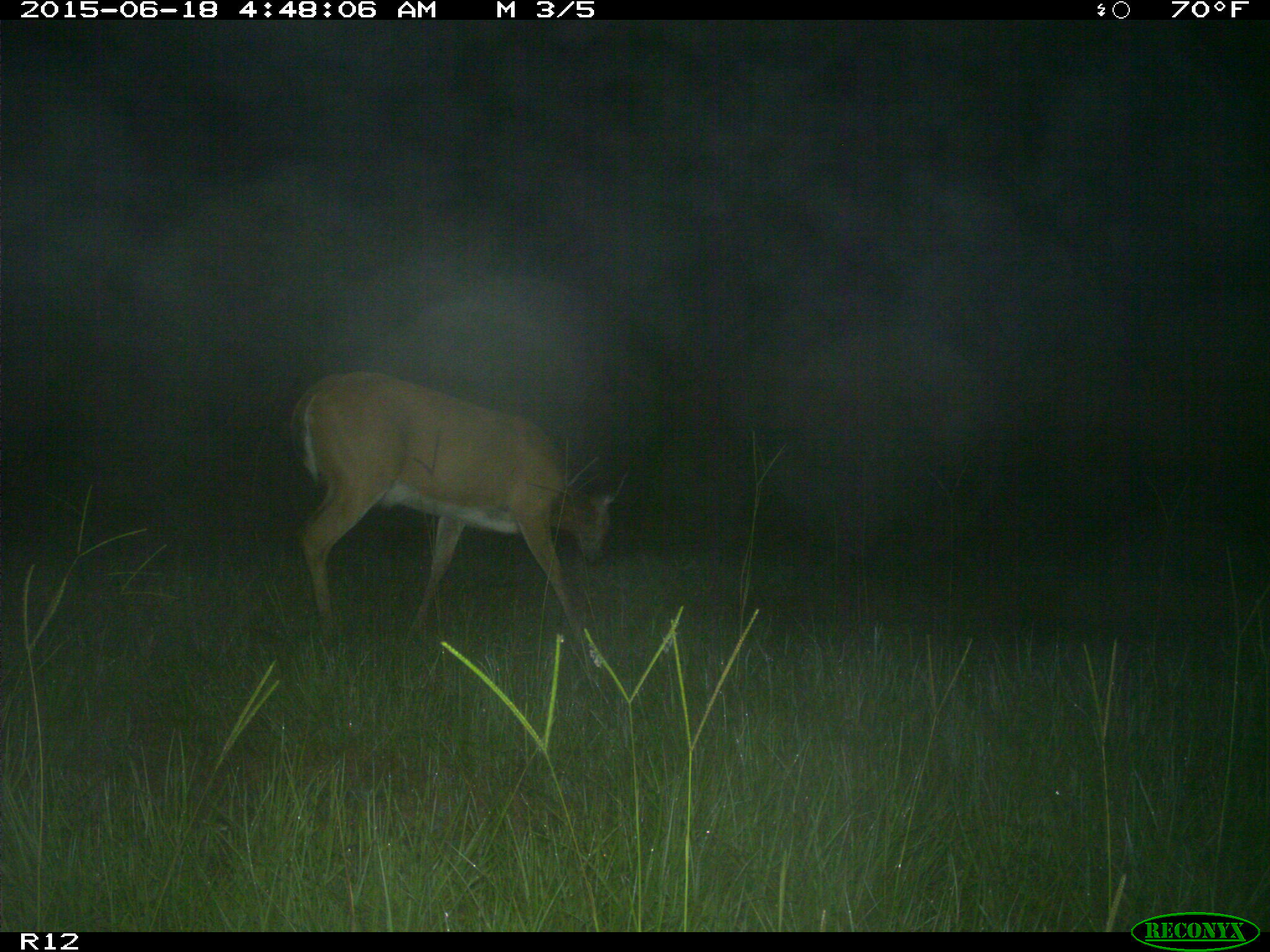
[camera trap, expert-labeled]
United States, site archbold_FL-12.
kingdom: Animalia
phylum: Chordata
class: Mammalia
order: Artiodactyla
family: Cervidae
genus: Odocoileus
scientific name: Odocoileus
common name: deer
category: unidentified deer